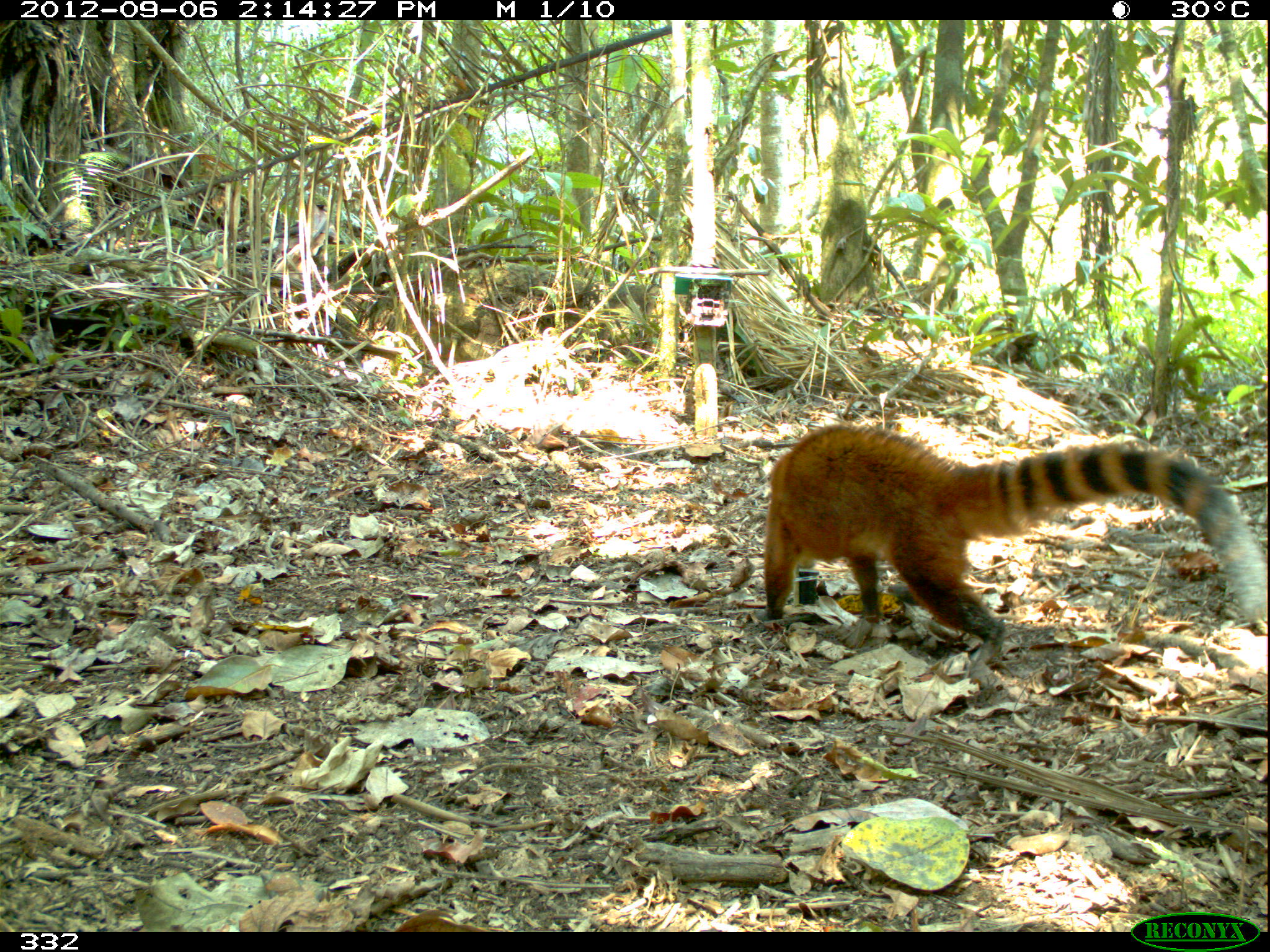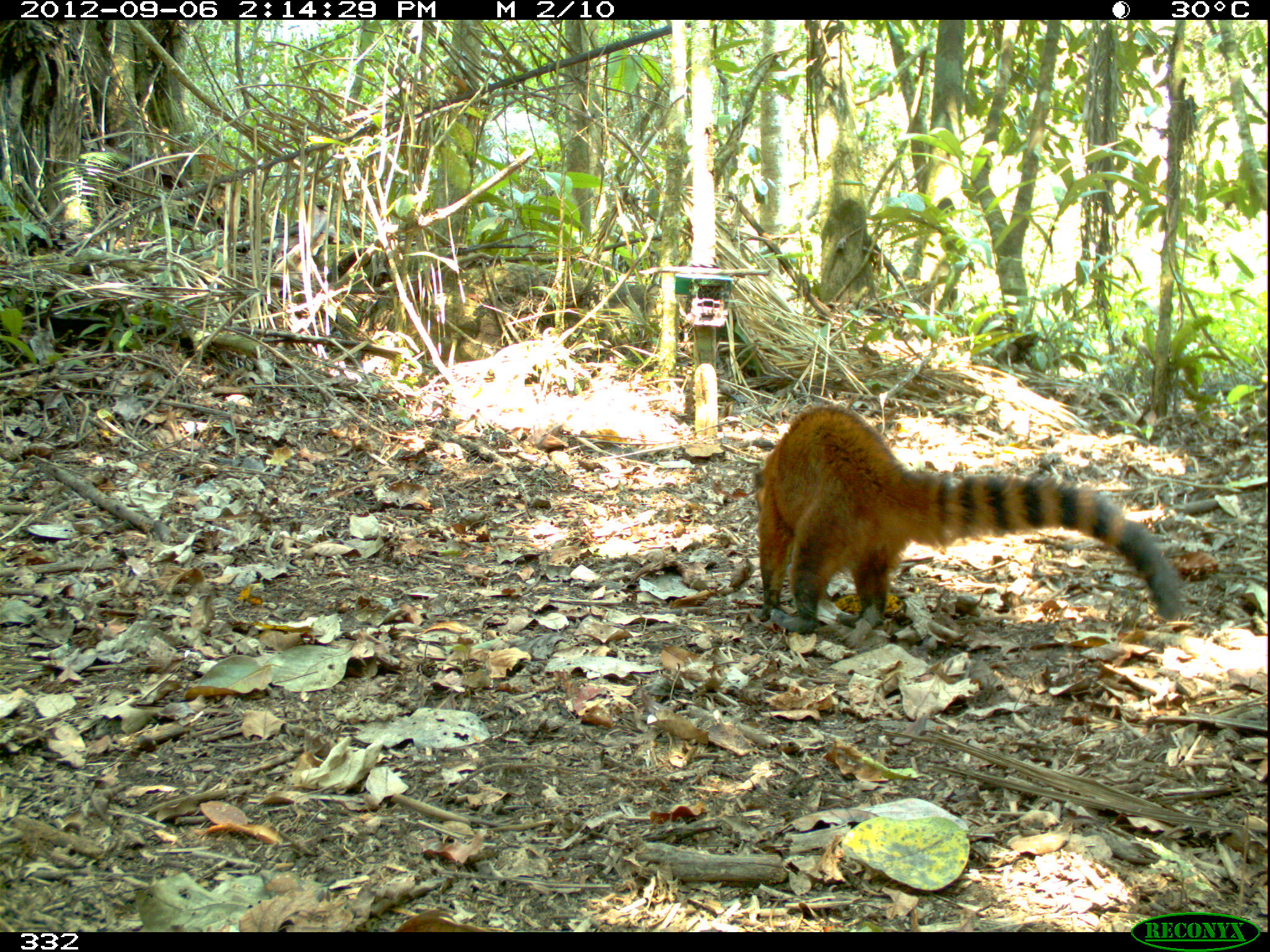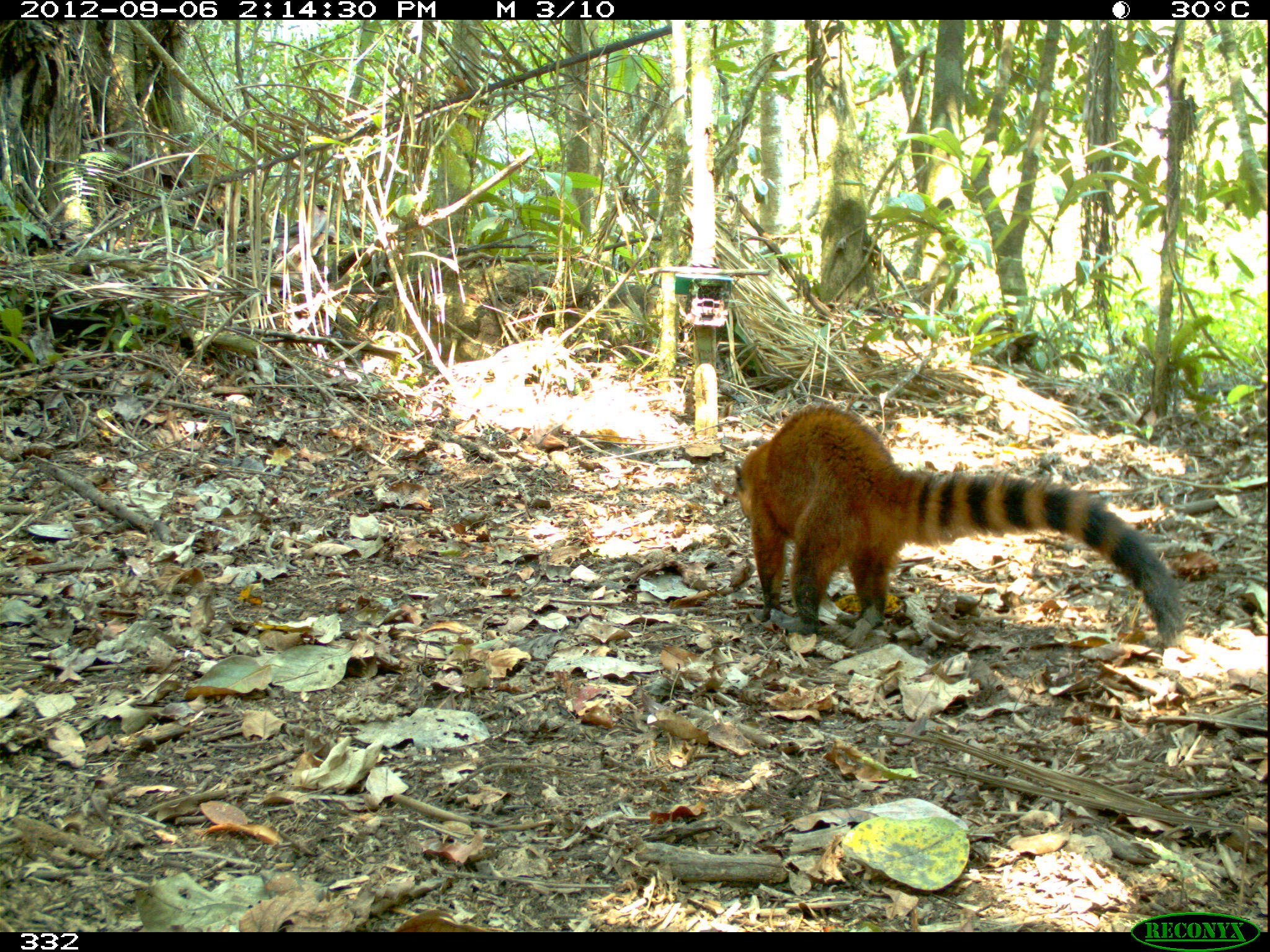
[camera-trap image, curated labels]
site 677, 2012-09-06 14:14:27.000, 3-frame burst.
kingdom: Animalia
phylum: Chordata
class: Mammalia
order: Carnivora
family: Procyonidae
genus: Nasua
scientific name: Nasua nasua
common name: south american coati